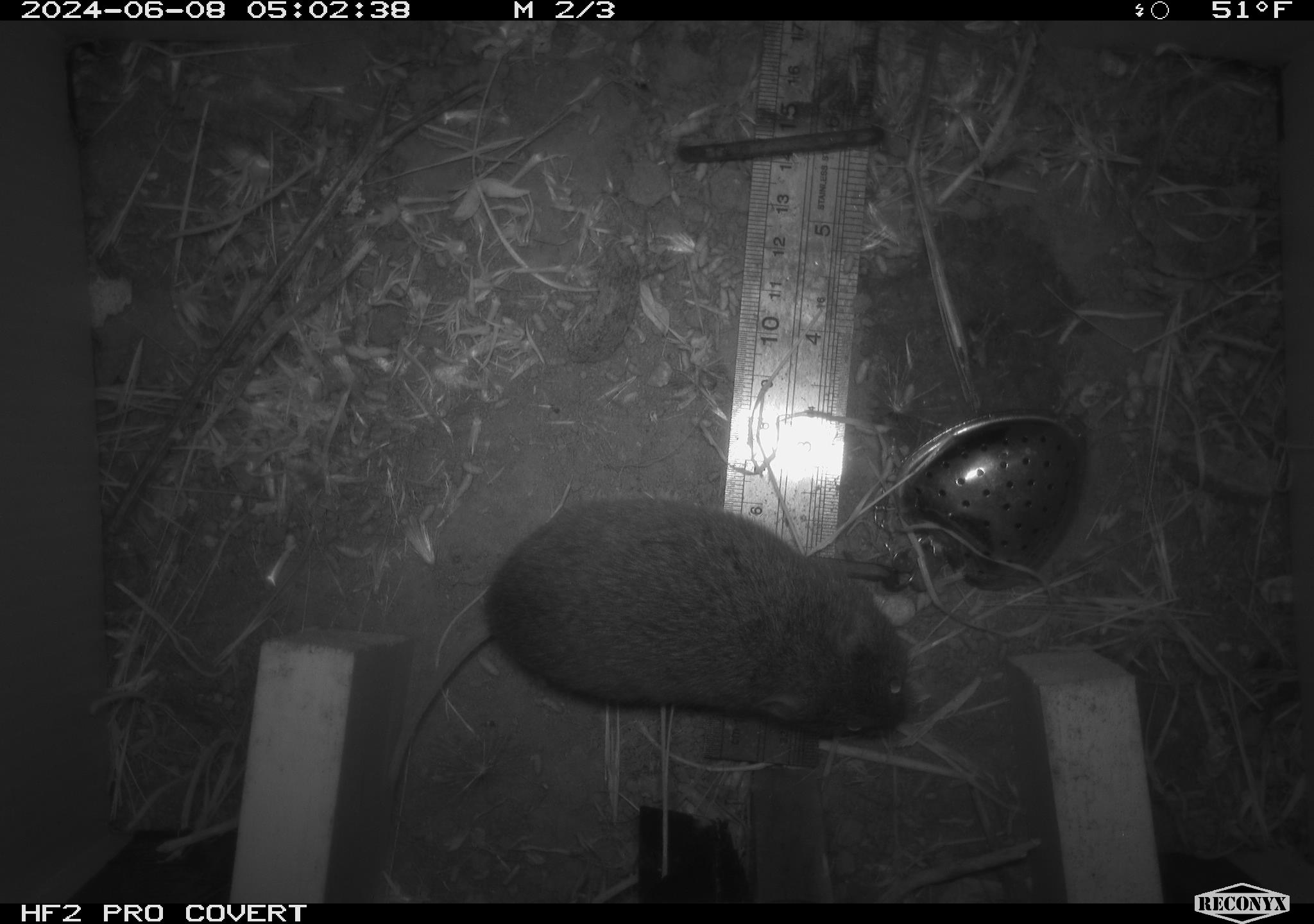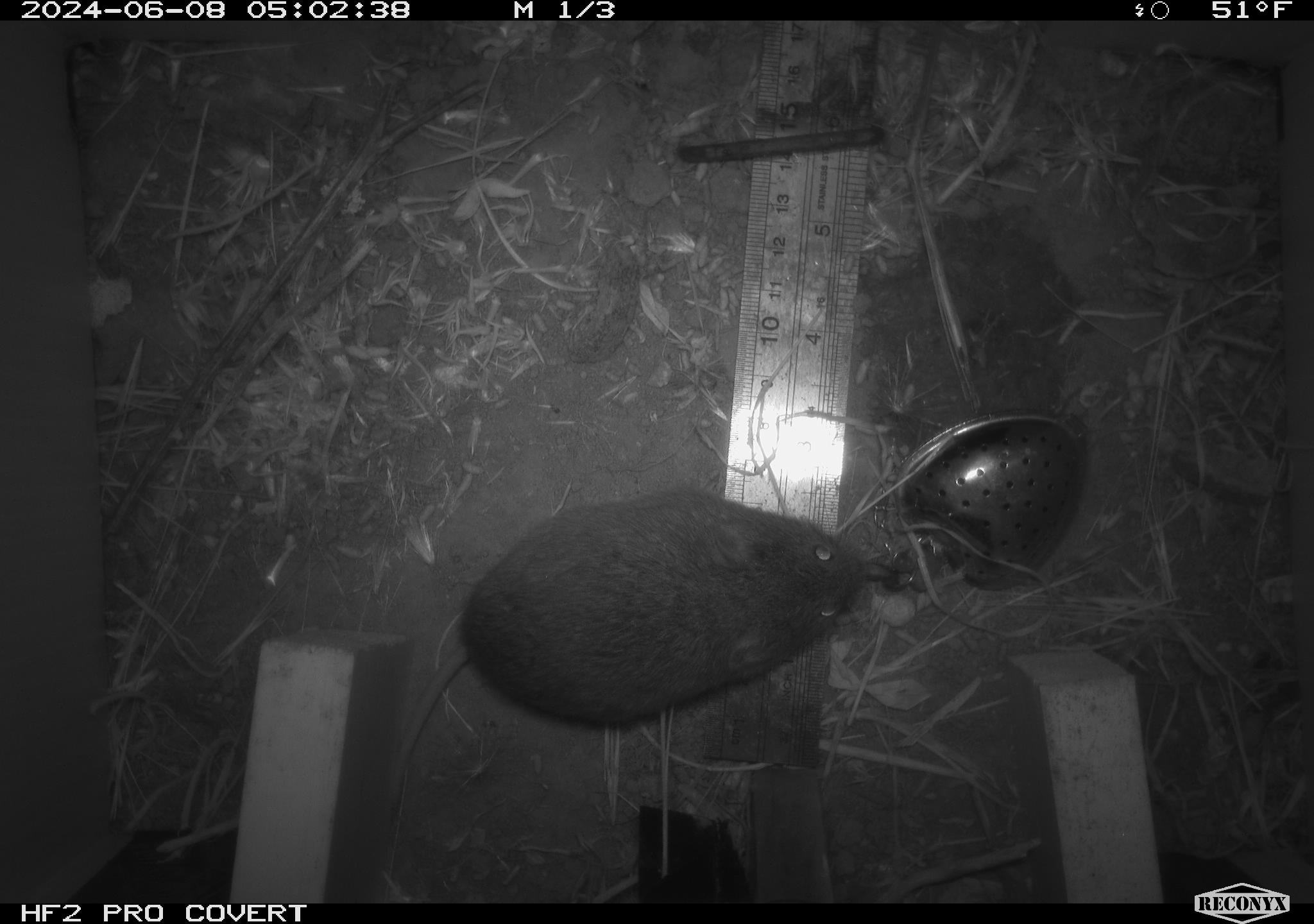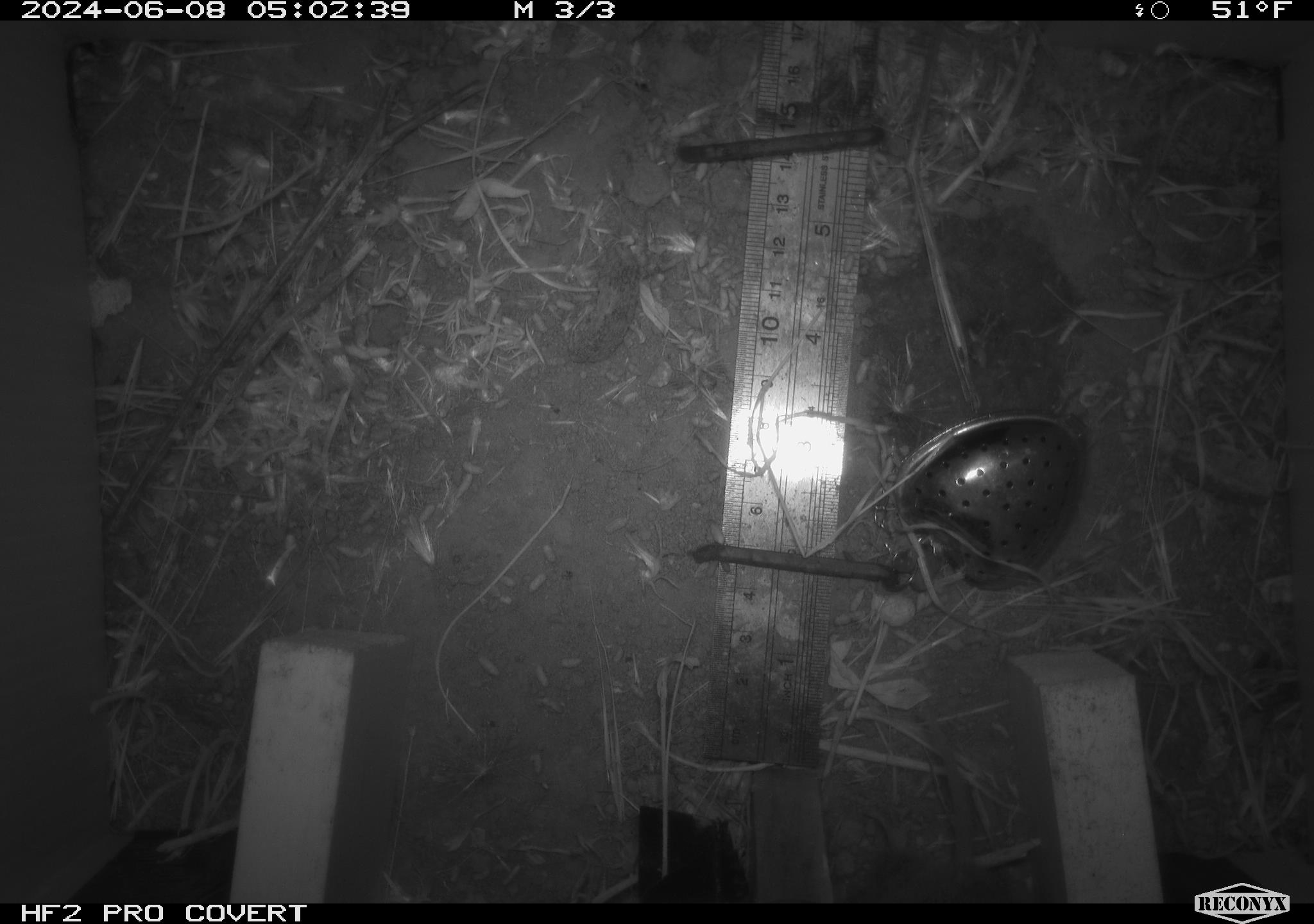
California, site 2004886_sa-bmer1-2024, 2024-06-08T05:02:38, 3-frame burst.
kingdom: Animalia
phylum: Chordata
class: Mammalia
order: Rodentia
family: Cricetidae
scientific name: Arvicolinae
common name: voles, lemmings, and muskrats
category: arvicolinae subfamily